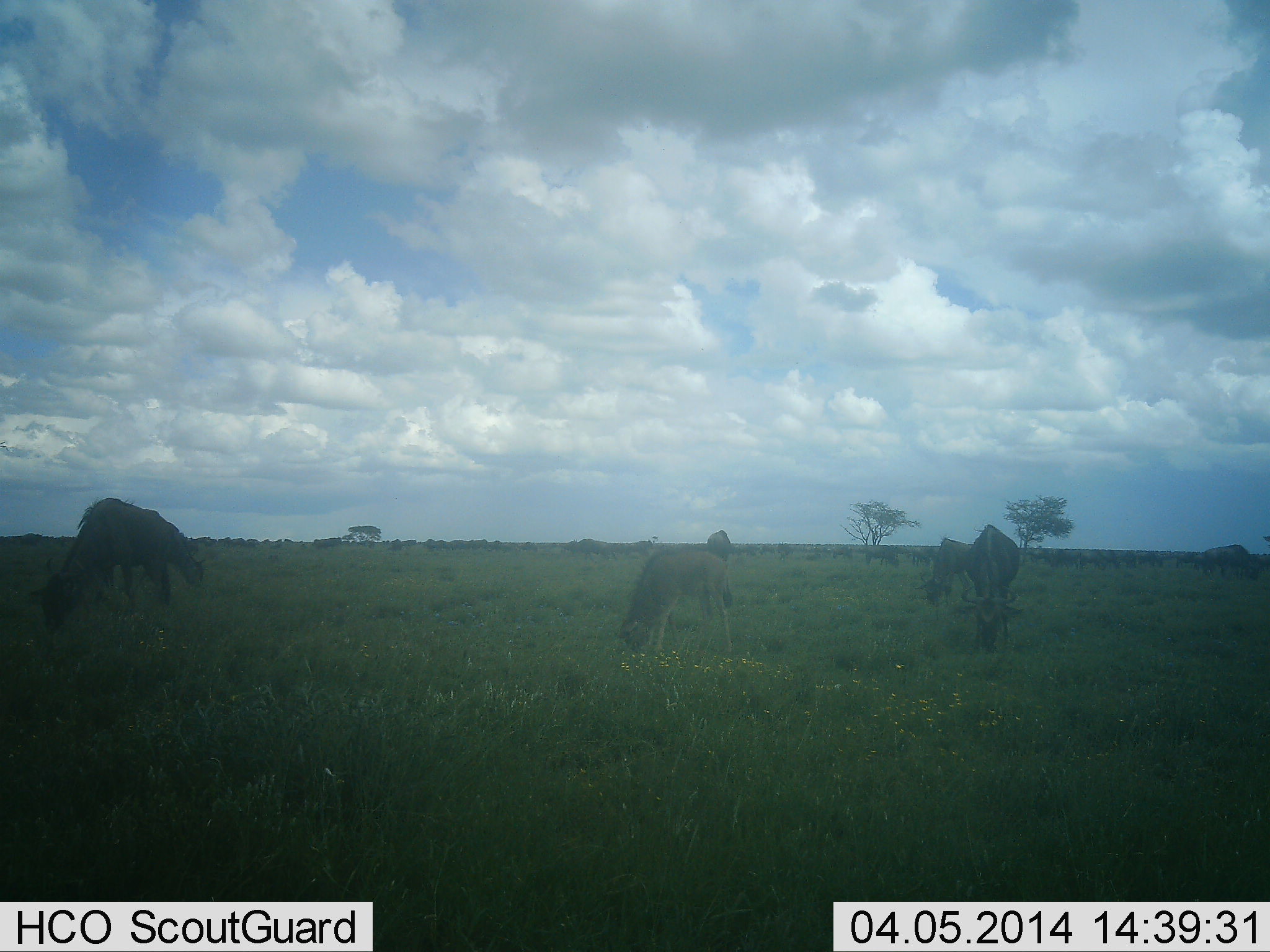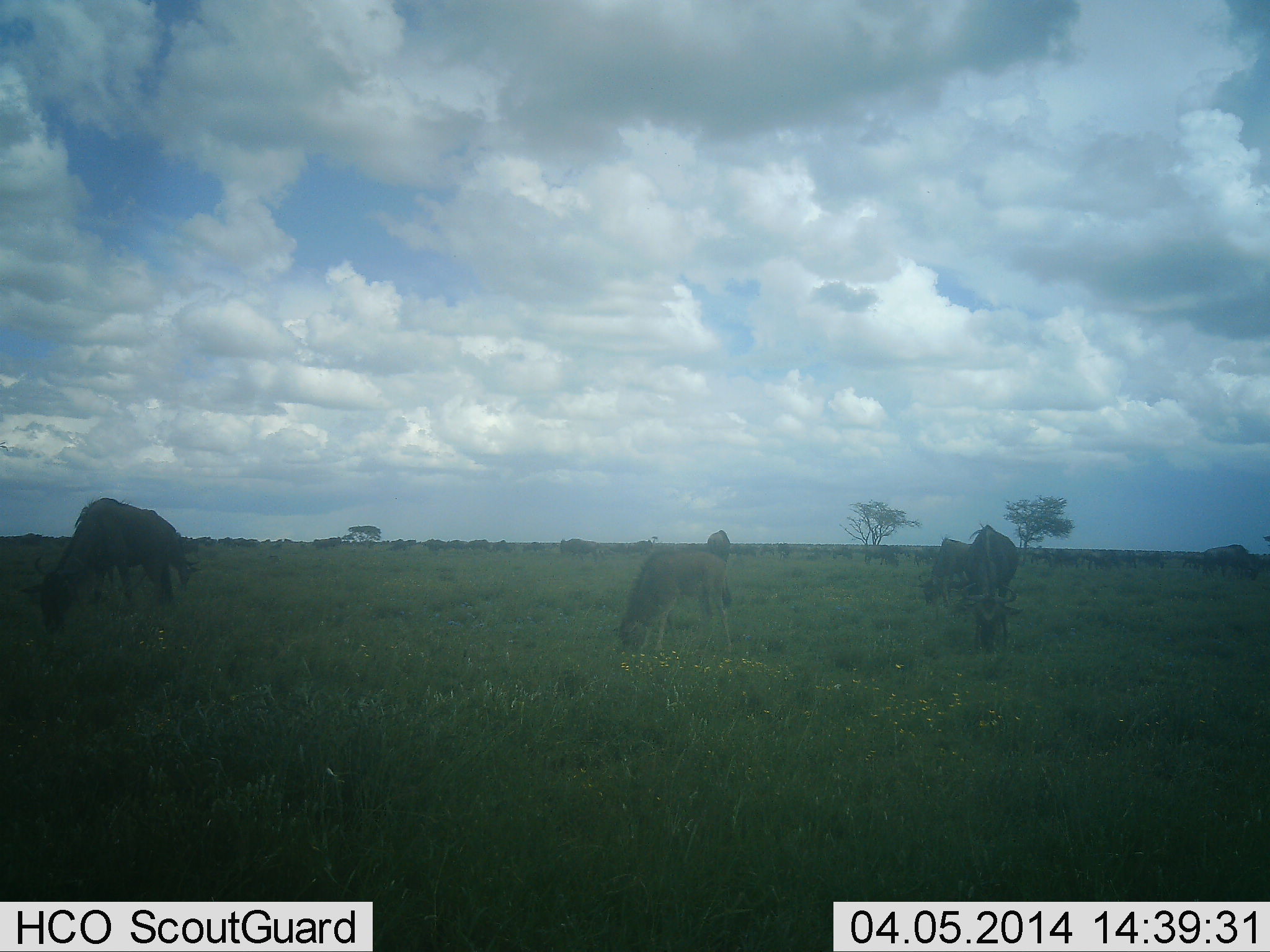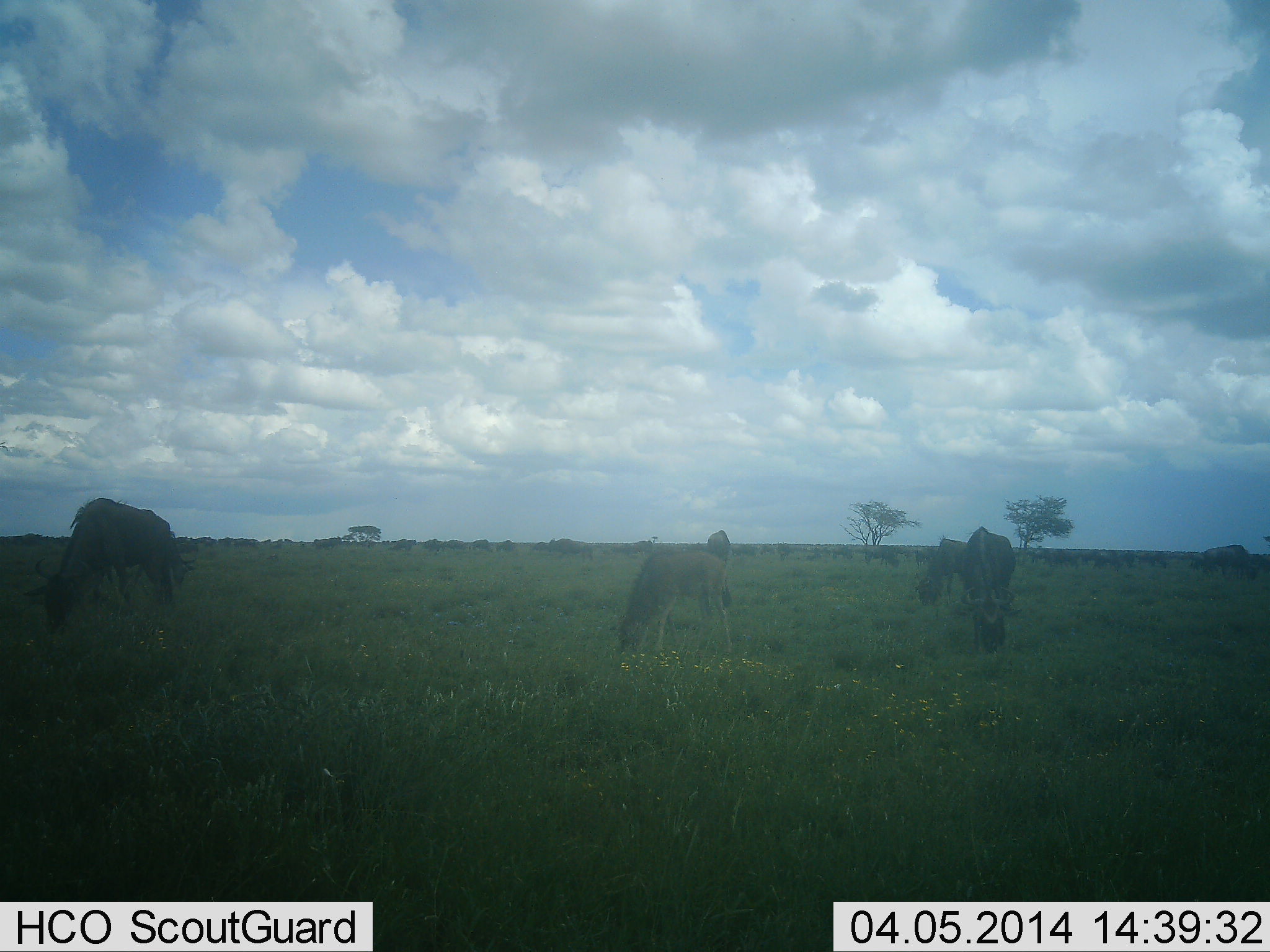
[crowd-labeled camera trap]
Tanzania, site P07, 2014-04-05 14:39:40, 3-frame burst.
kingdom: Animalia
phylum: Chordata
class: Mammalia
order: Artiodactyla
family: Bovidae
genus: Connochaetes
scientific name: Connochaetes taurinus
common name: blue wildebeest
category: wildebeest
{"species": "wildebeest (blue wildebeest) (Connochaetes taurinus)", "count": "11-50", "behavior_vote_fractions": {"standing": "20%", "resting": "0%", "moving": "20%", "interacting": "0%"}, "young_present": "30%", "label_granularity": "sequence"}